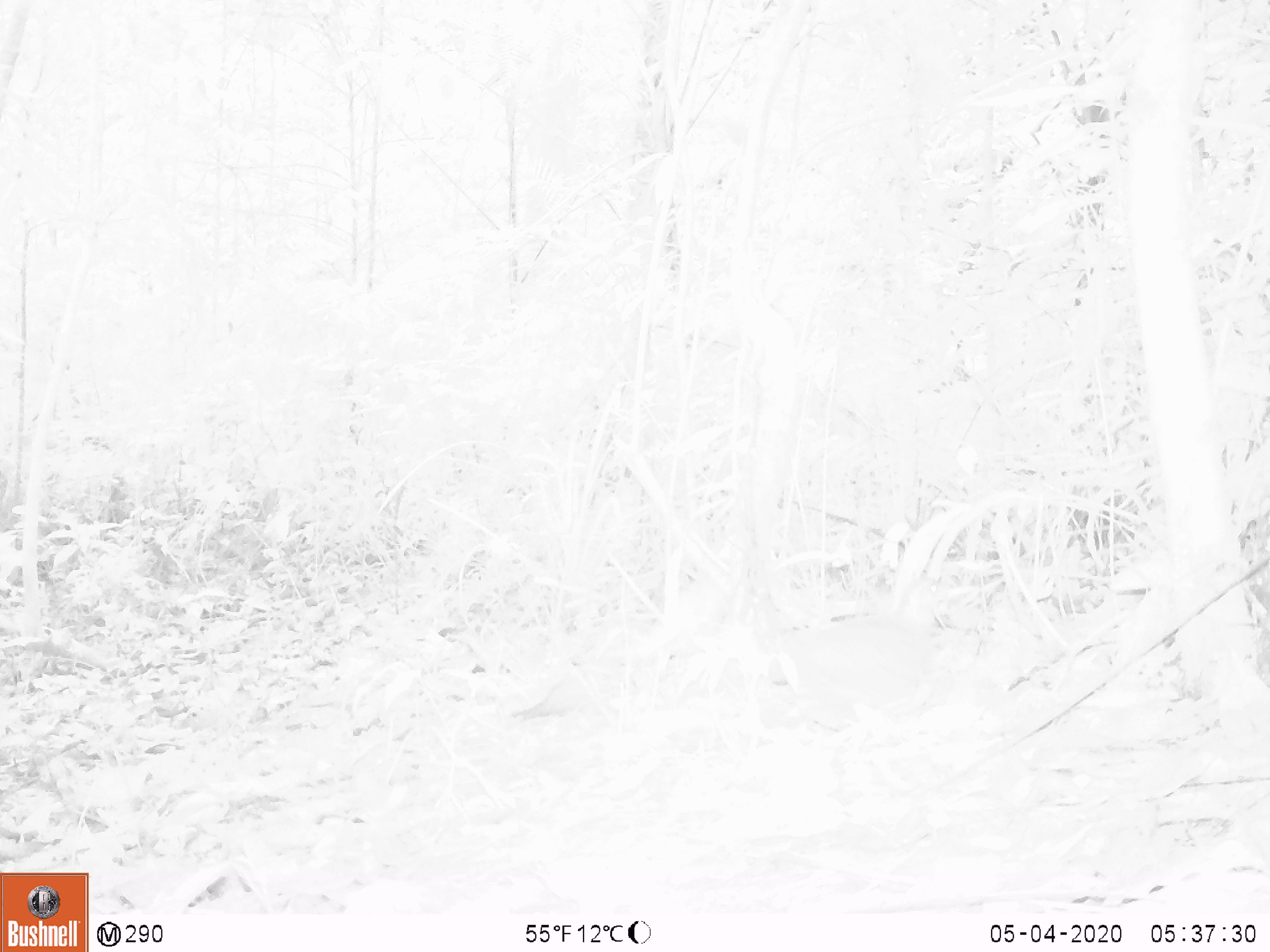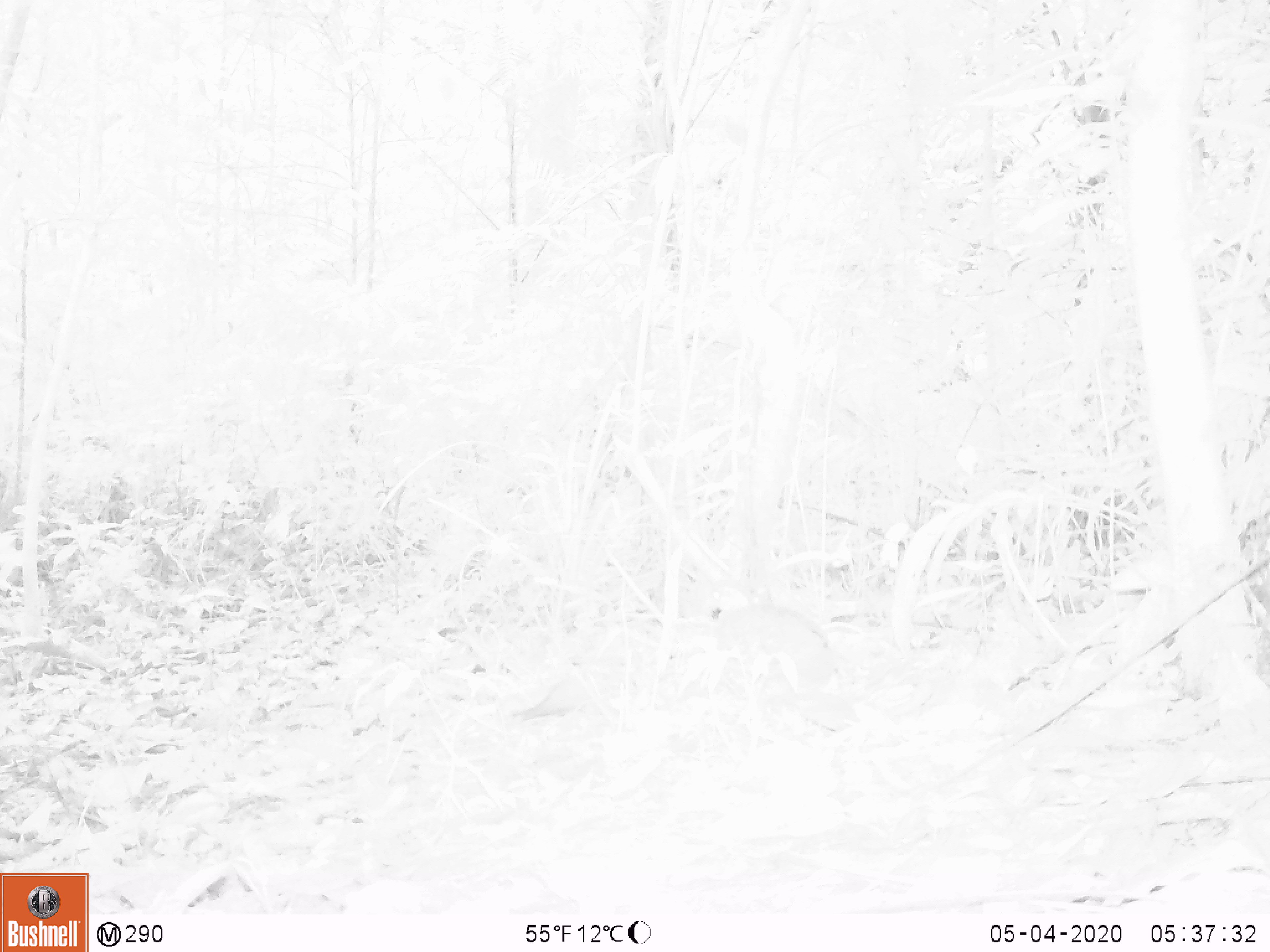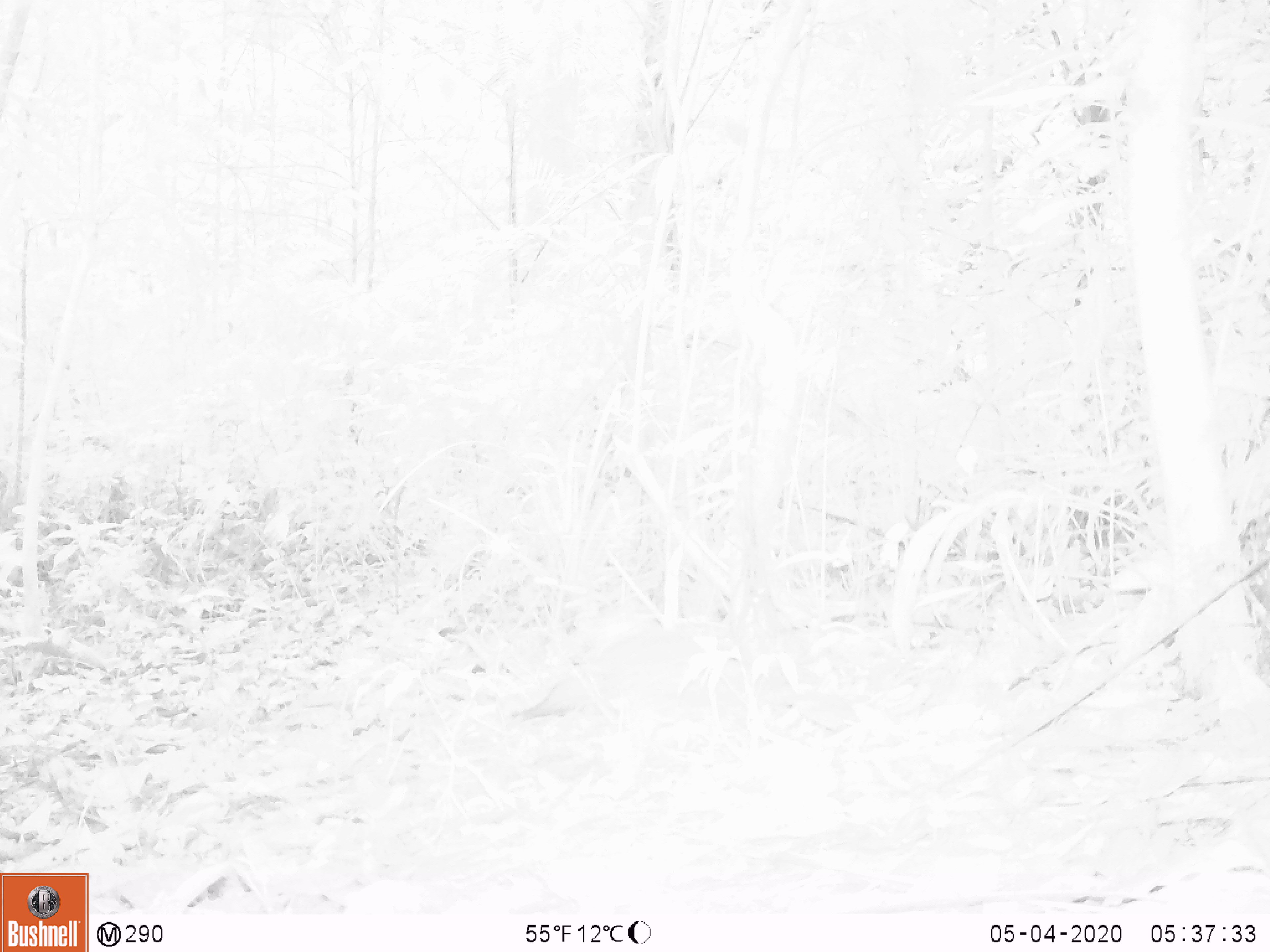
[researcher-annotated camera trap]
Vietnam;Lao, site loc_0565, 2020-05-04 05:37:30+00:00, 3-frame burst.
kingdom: Animalia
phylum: Chordata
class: Mammalia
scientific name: Mammalia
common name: mammal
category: unidentified small mammal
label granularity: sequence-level